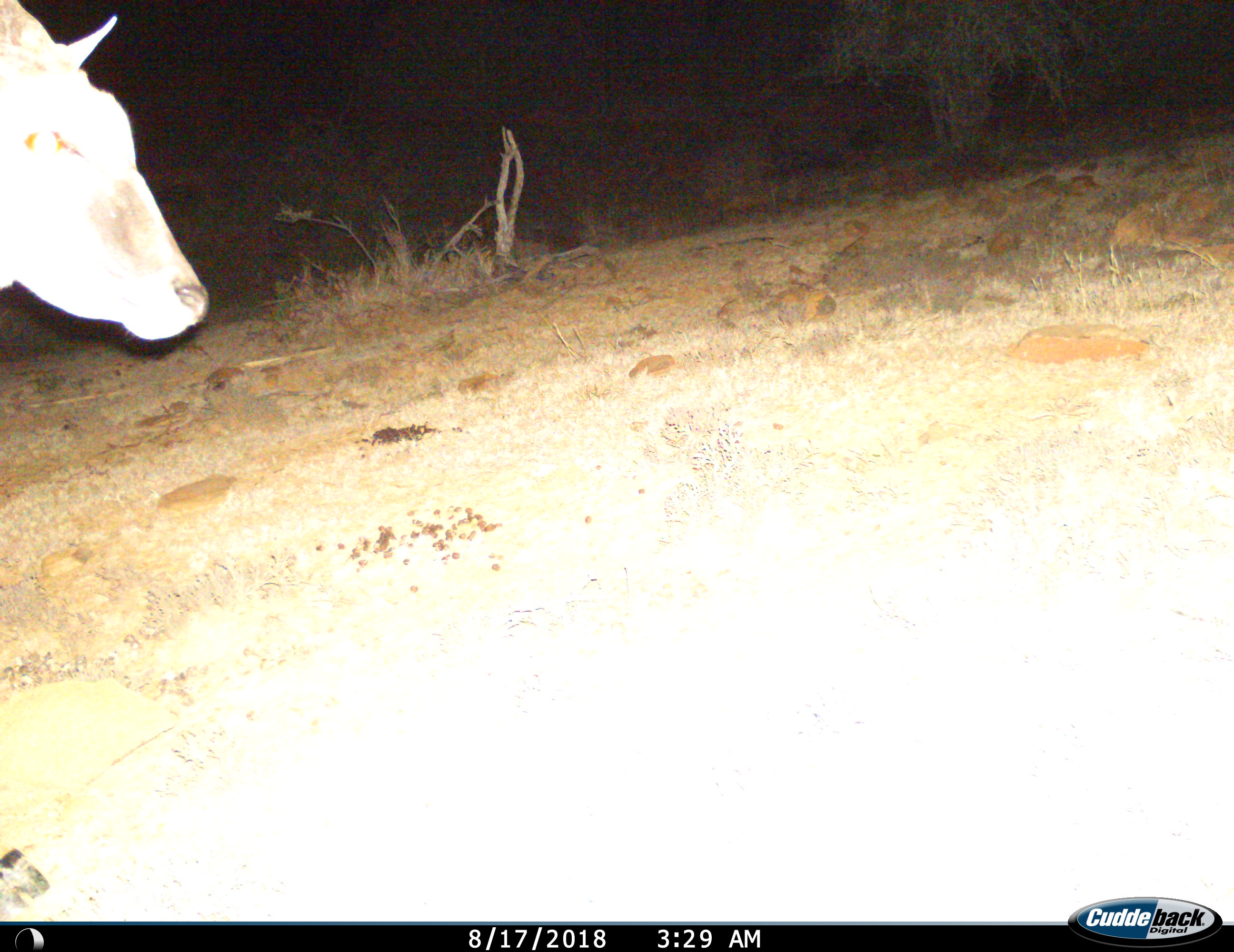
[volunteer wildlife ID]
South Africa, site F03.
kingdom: Animalia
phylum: Chordata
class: Mammalia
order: Artiodactyla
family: Bovidae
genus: Tragelaphus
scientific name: Tragelaphus oryx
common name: eland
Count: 1.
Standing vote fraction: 43%.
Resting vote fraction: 0%.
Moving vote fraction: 57%.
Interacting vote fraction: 0%.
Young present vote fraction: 0%.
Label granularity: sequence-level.